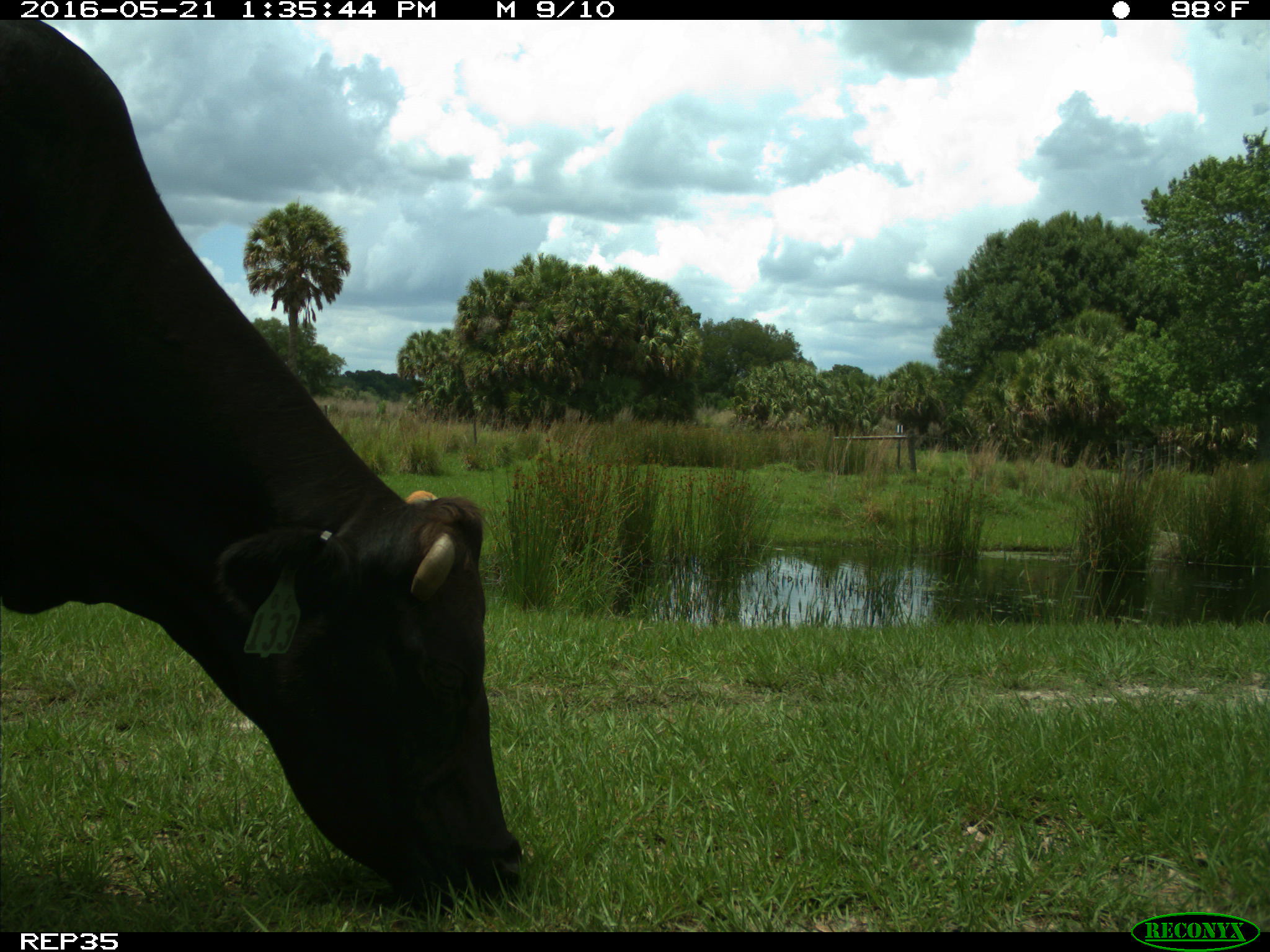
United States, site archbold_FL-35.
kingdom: Animalia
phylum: Chordata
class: Mammalia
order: Artiodactyla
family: Bovidae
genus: Bos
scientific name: Bos taurus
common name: domestic cow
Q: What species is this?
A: Bos taurus (domestic cow).